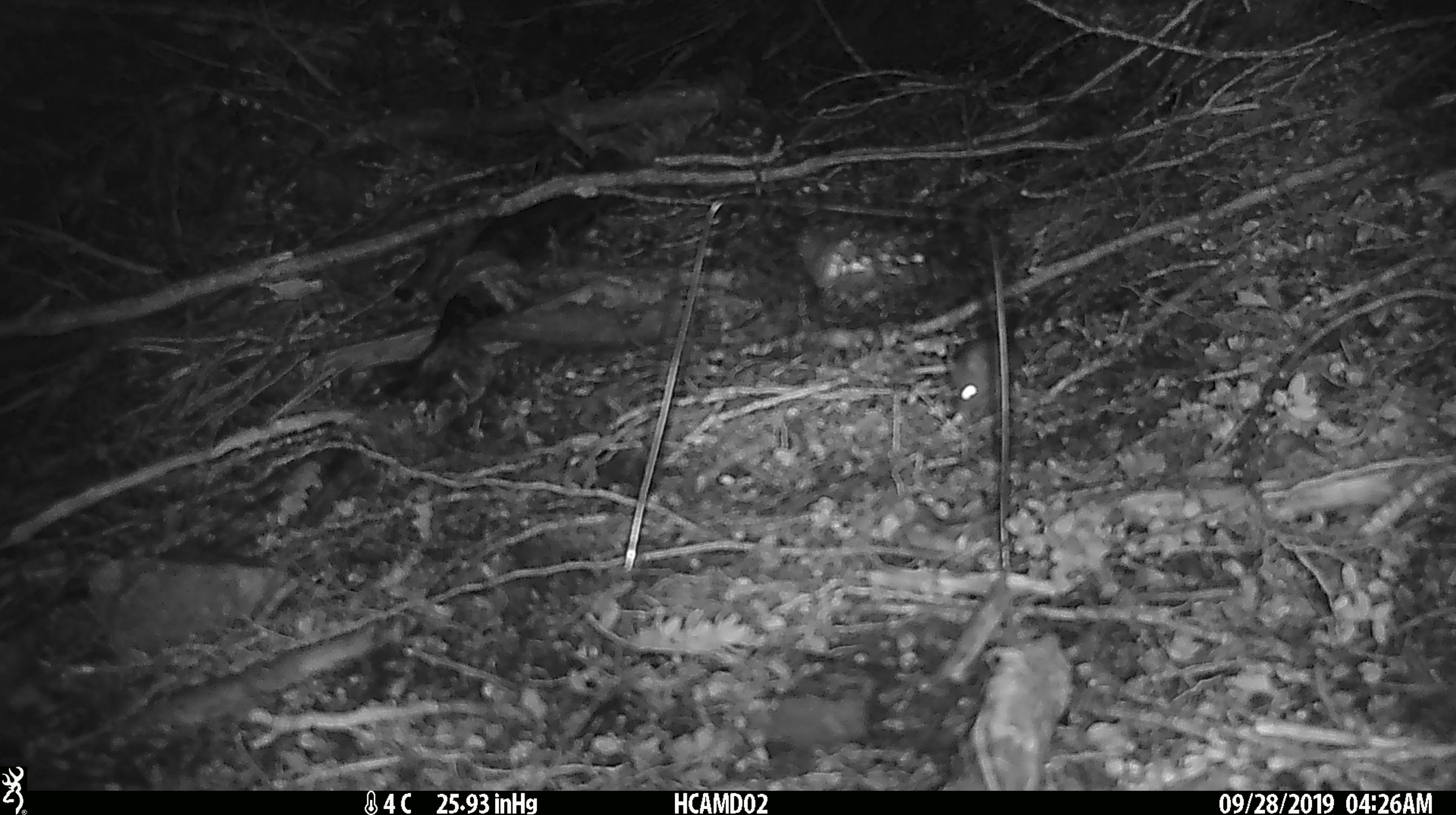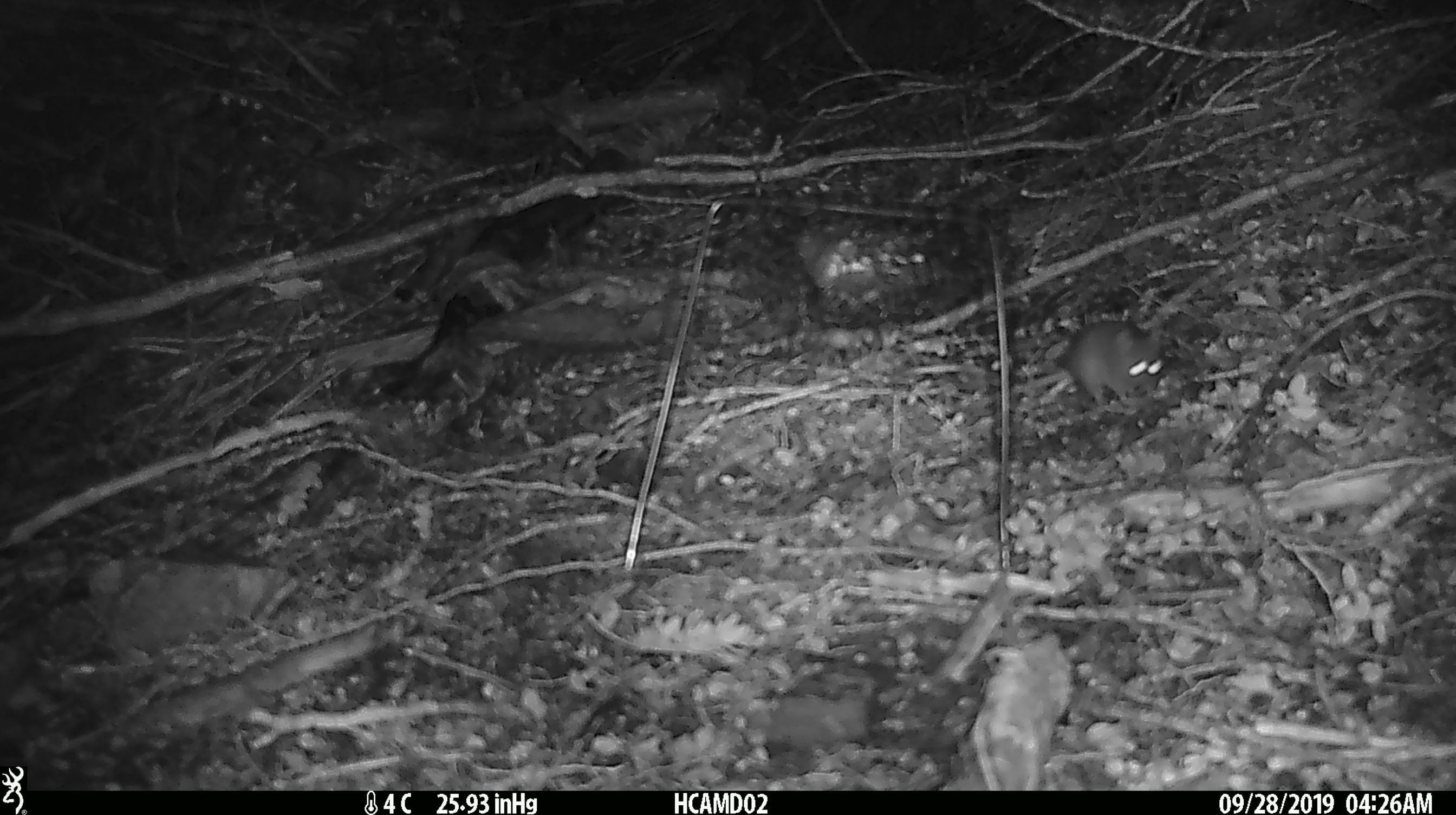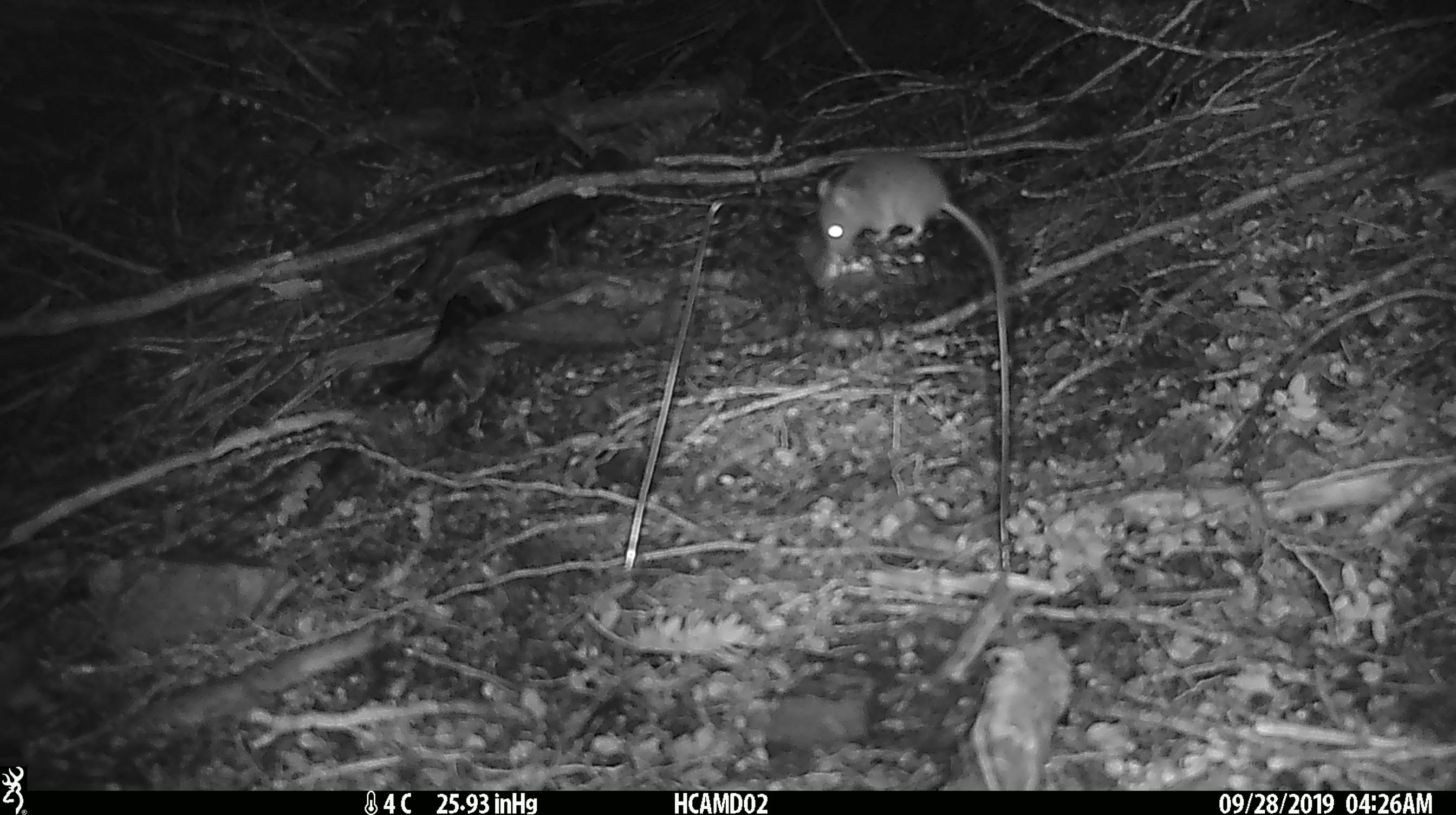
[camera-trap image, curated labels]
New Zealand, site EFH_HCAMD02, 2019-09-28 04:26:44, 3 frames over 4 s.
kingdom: Animalia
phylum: Chordata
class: Mammalia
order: Rodentia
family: Muridae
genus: Mus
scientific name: Mus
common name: mouse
Mouse (Mus).